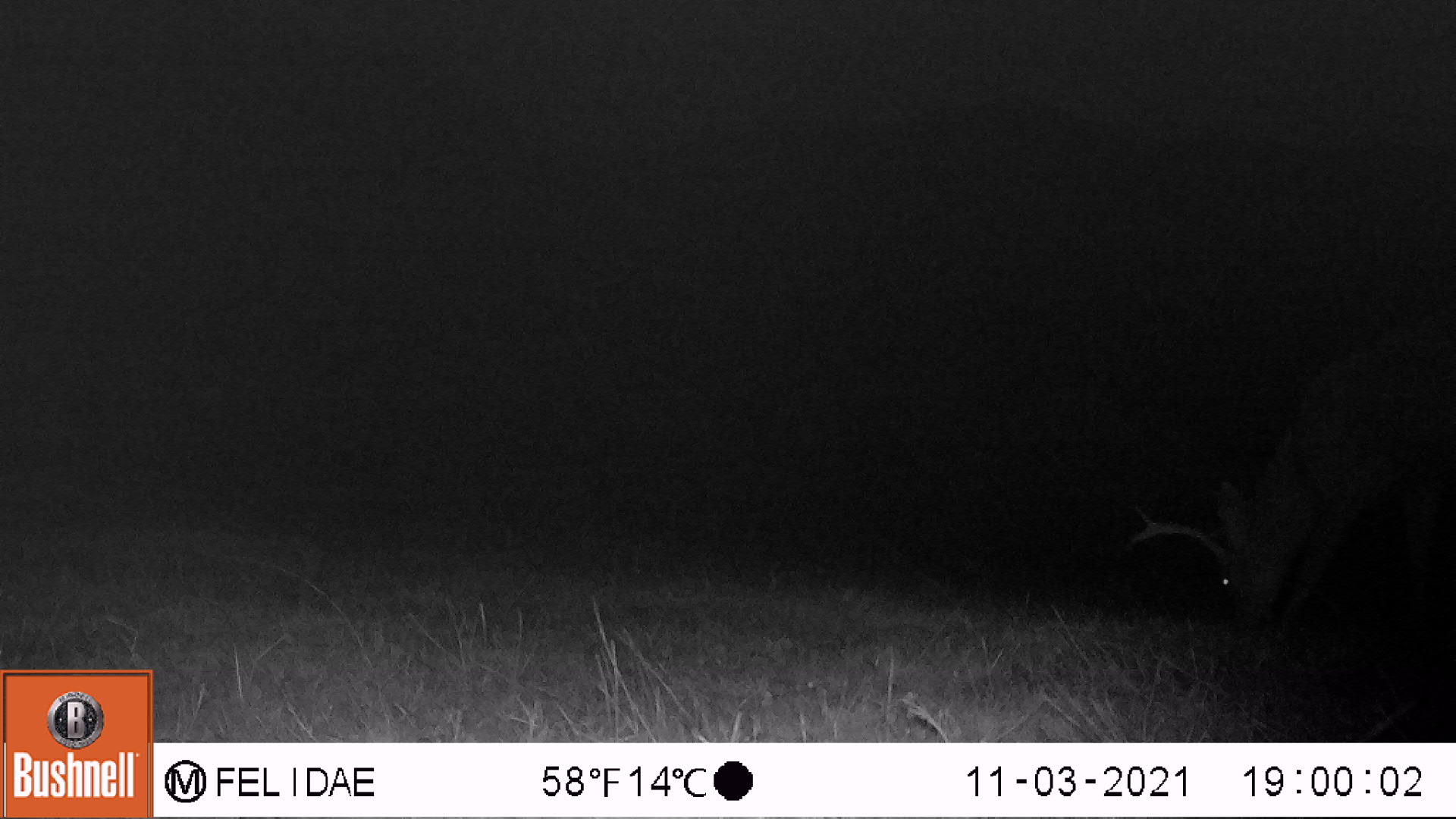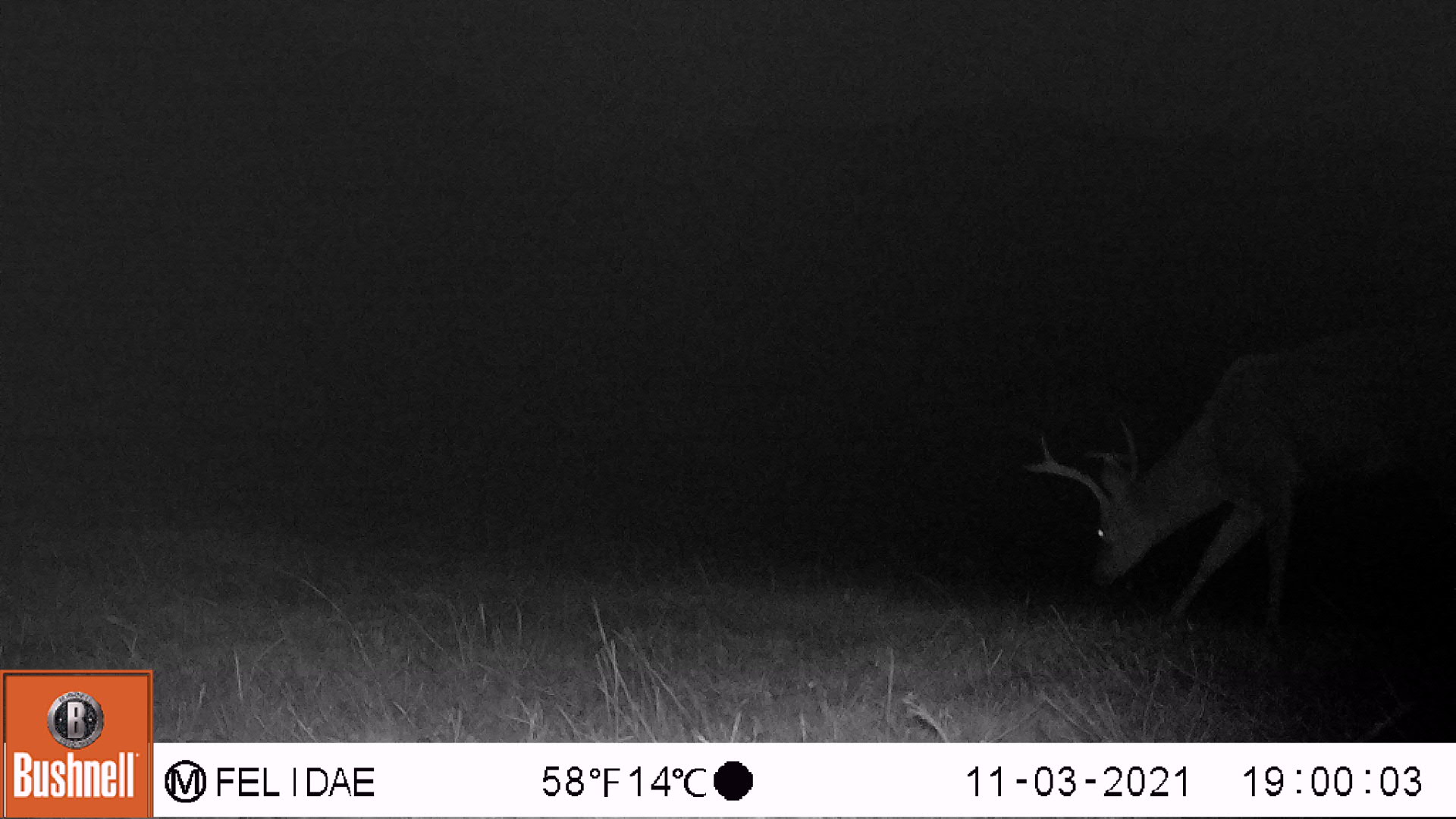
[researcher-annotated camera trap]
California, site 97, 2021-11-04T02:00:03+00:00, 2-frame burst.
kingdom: Animalia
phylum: Chordata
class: Mammalia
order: Artiodactyla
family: Cervidae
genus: Odocoileus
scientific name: Odocoileus hemionus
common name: mule deer